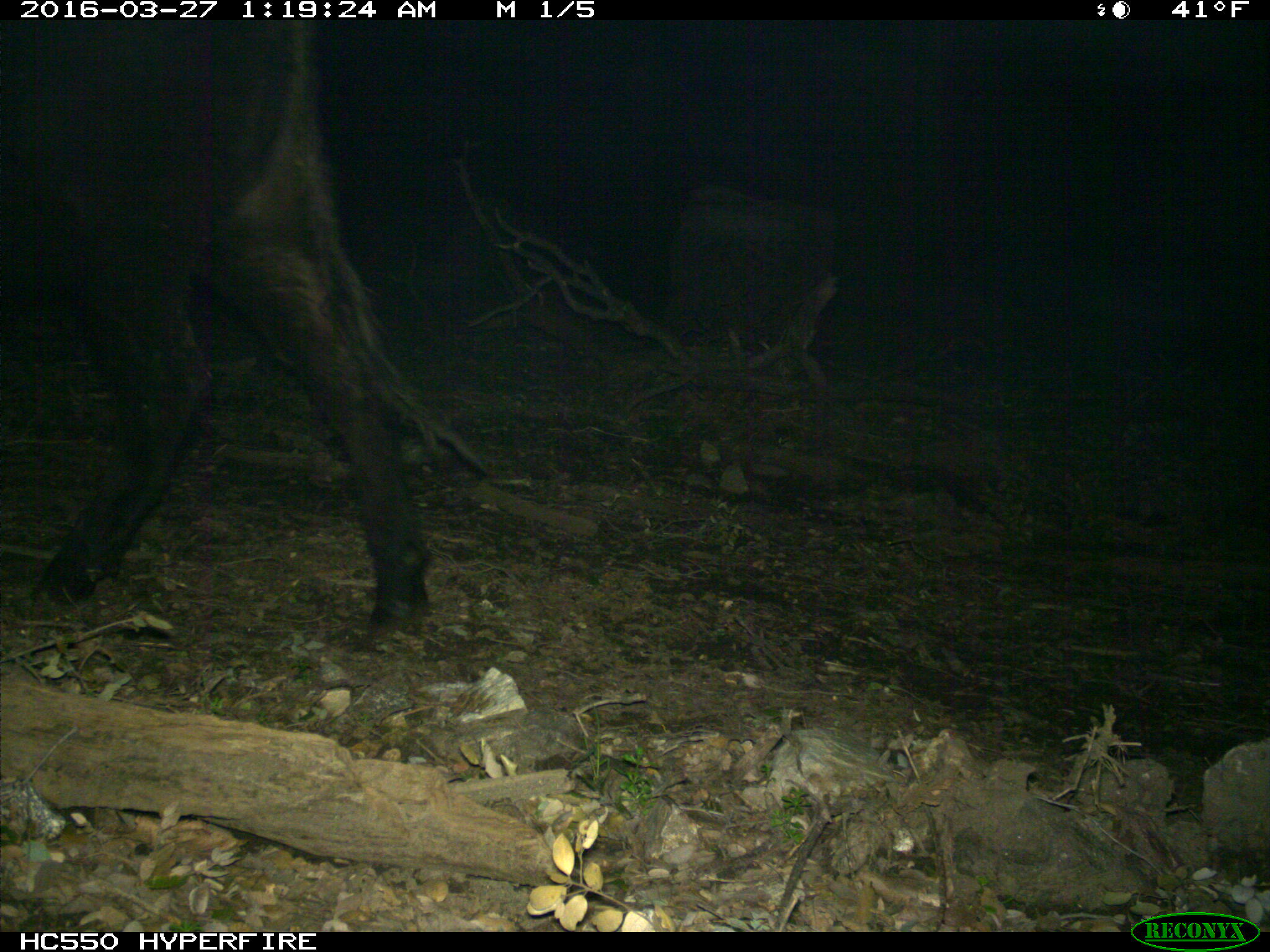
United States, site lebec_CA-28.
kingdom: Animalia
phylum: Chordata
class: Mammalia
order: Artiodactyla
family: Bovidae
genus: Bos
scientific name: Bos taurus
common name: domestic cow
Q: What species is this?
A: Bos taurus (domestic cow).